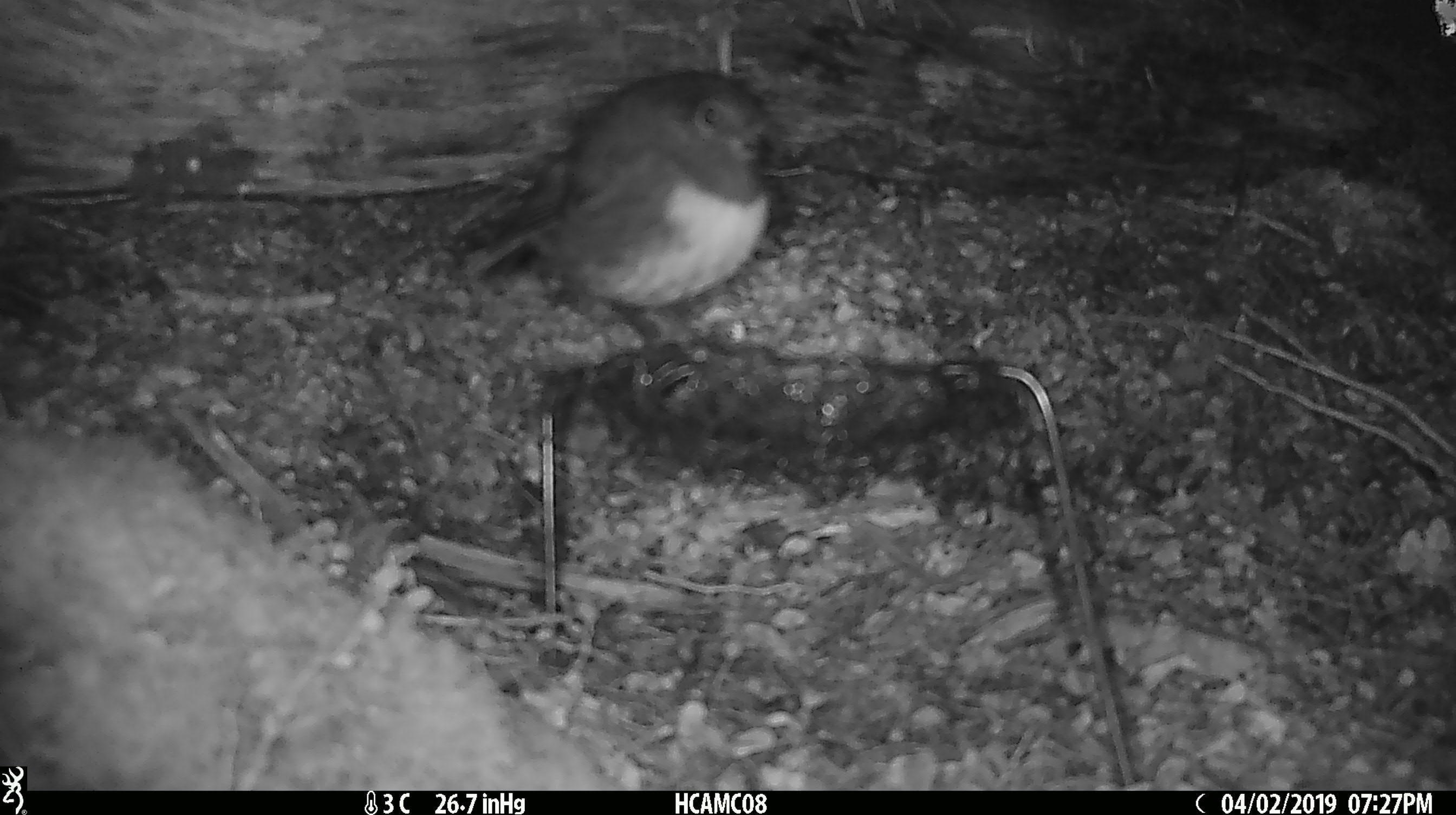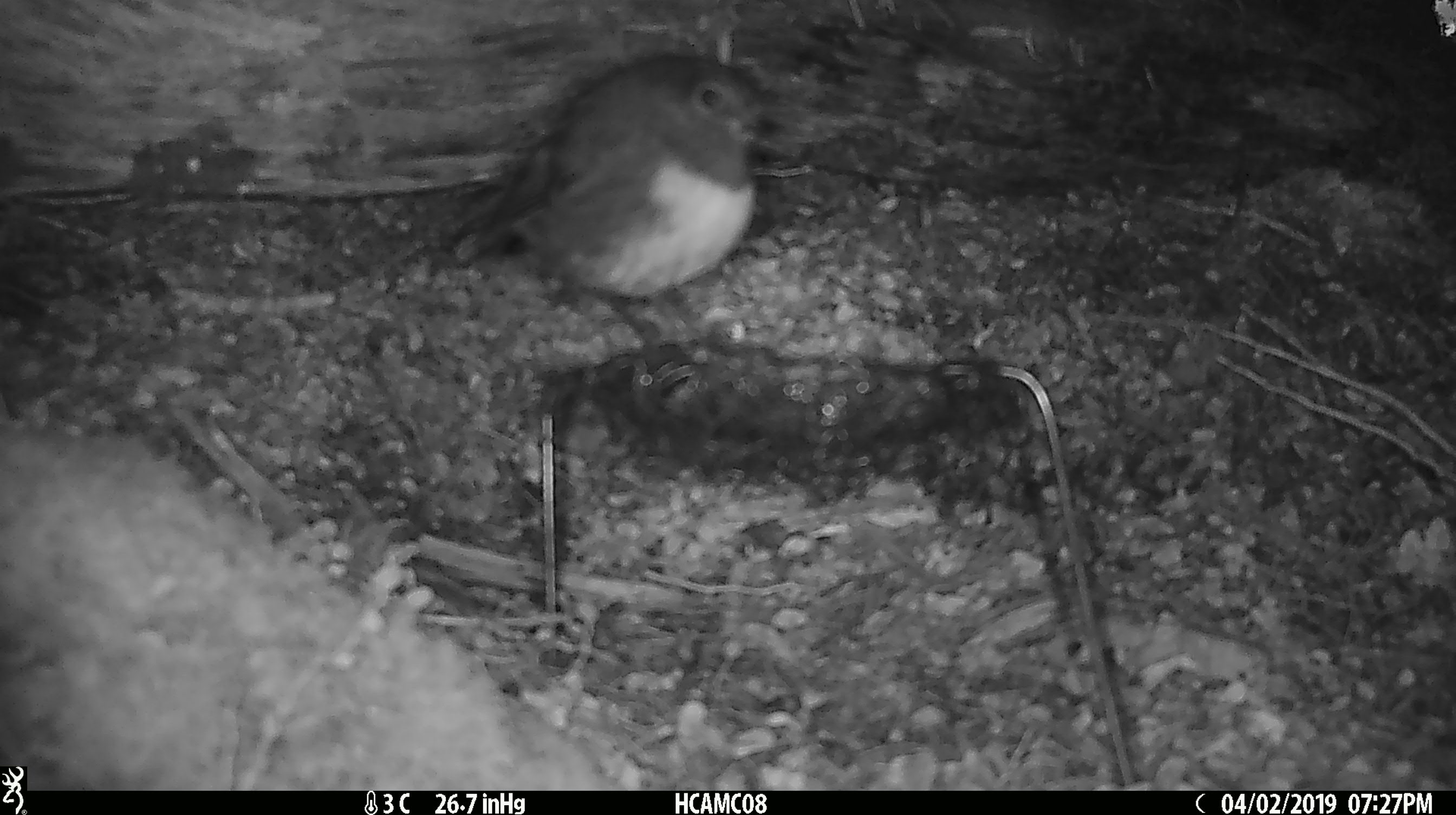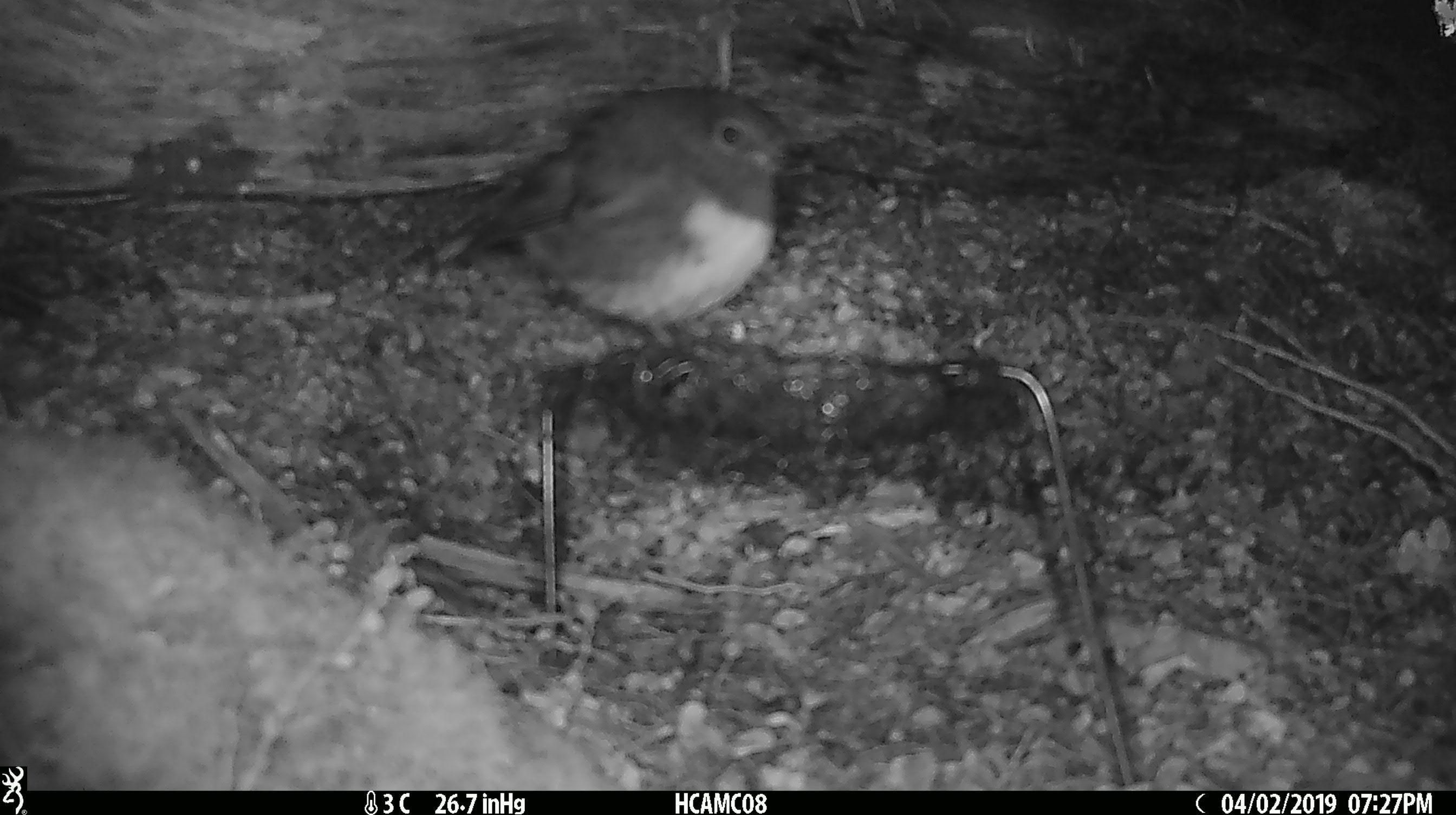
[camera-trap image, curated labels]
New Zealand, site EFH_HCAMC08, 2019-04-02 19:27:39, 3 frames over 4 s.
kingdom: Animalia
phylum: Chordata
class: Aves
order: Passeriformes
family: Petroicidae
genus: Petroica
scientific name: Petroica australis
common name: new zealand robin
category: robin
Robin (new zealand robin) (Petroica australis).